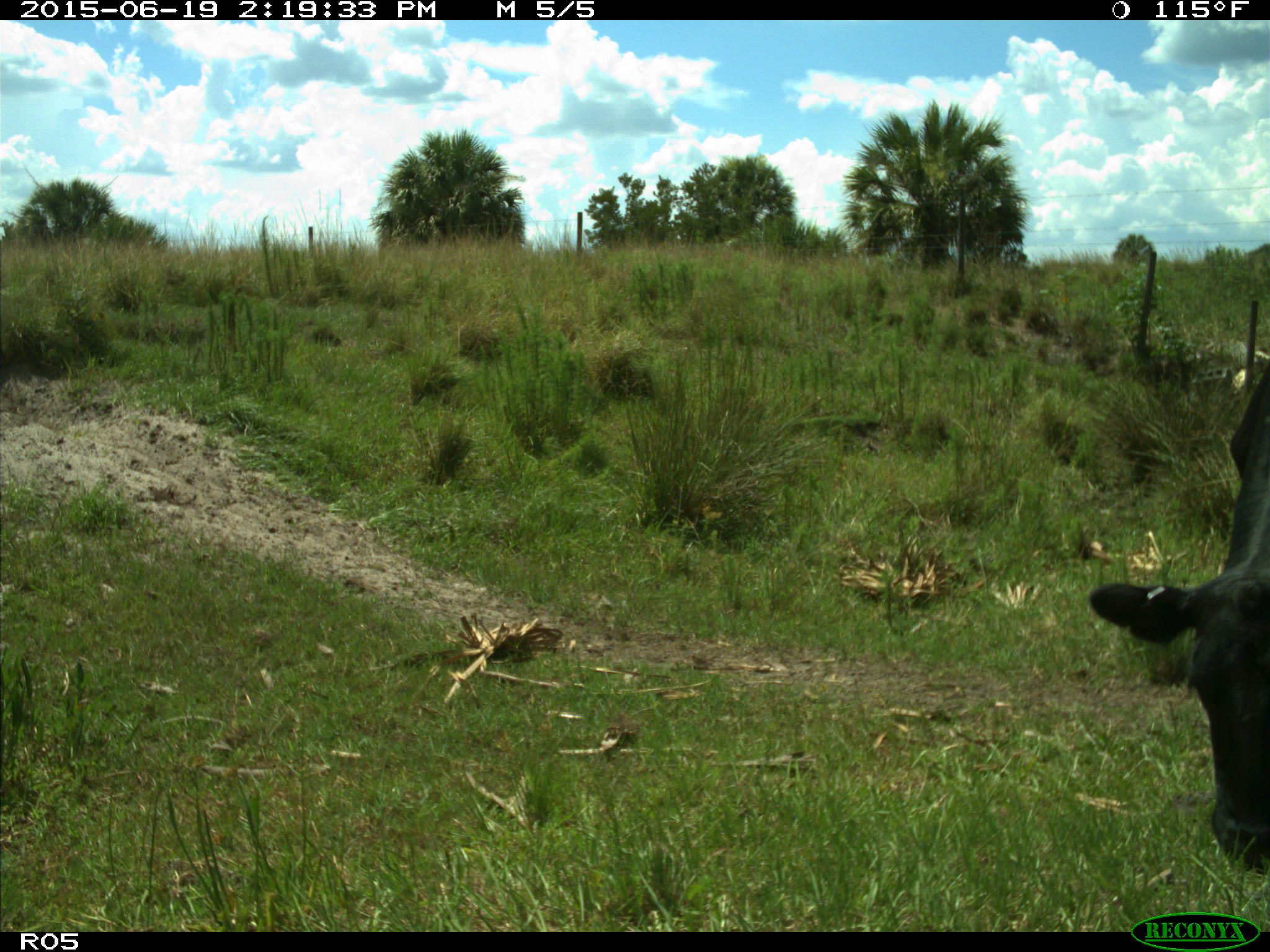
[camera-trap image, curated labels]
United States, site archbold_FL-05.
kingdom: Animalia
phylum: Chordata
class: Mammalia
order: Artiodactyla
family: Bovidae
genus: Bos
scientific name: Bos taurus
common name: domestic cow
Bos taurus (domestic cow).